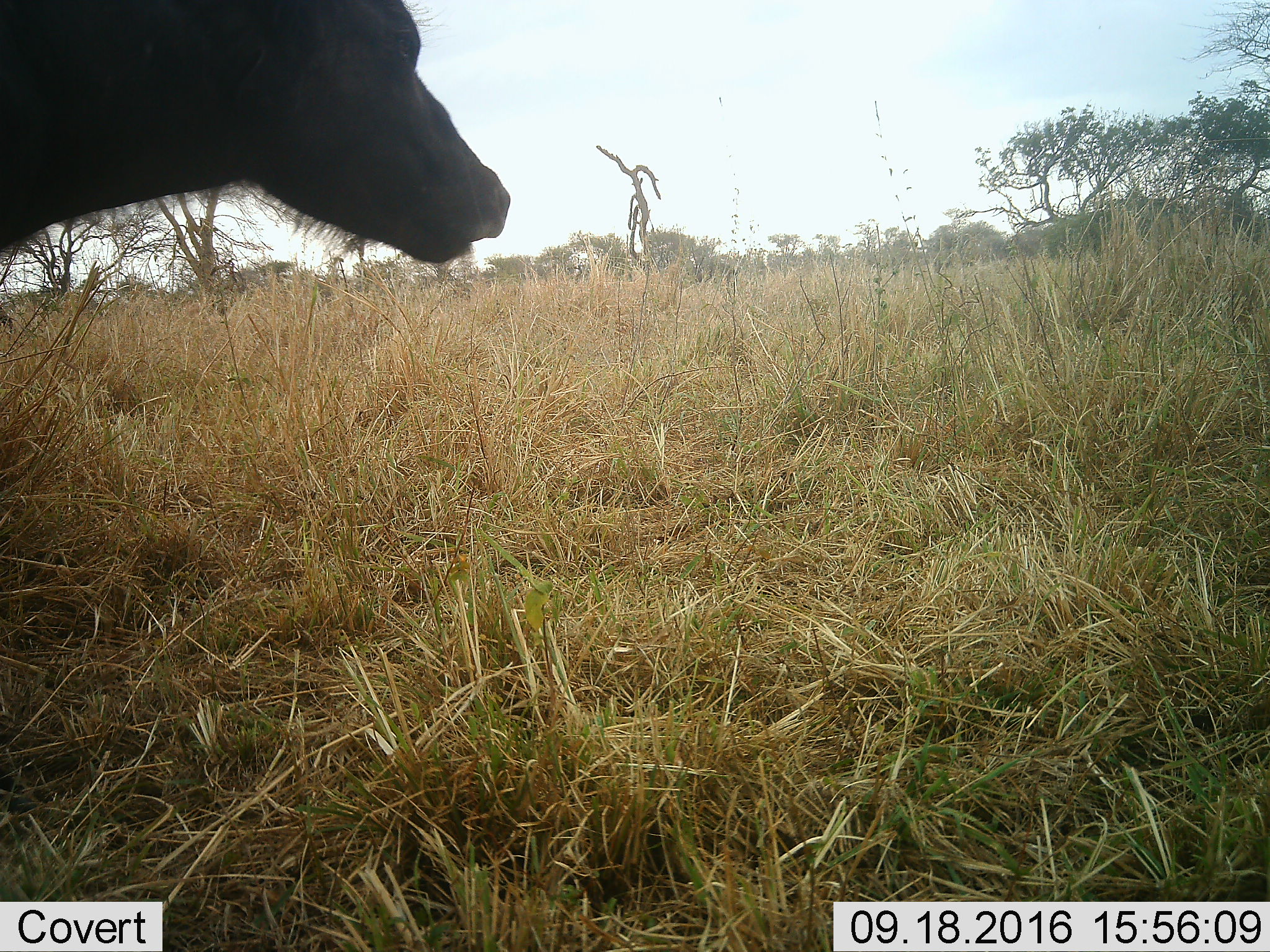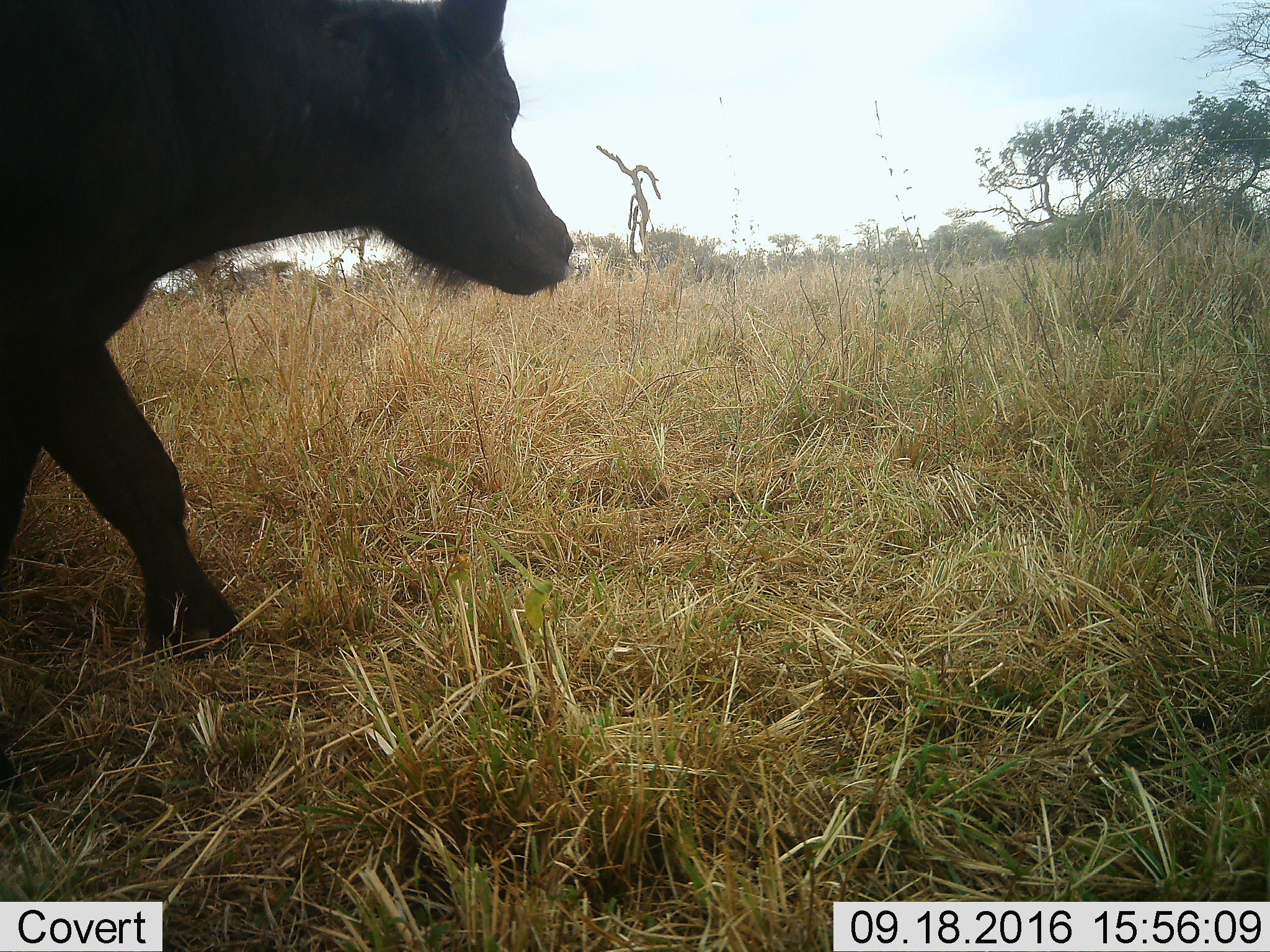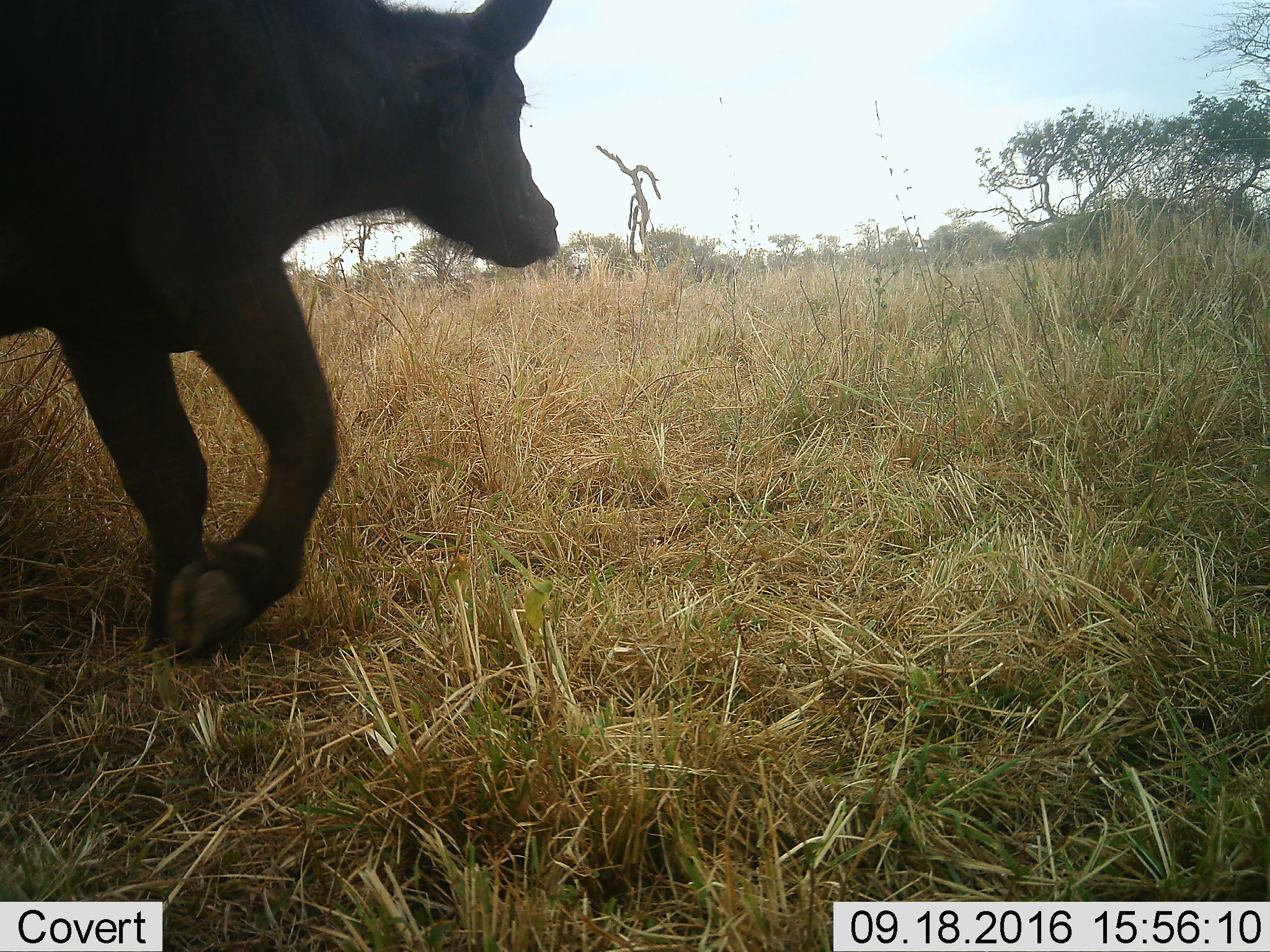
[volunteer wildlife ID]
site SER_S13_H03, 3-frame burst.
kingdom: Animalia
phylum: Chordata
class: Mammalia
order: Artiodactyla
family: Bovidae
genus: Syncerus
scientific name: Syncerus caffer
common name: african buffalo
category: buffalo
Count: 1.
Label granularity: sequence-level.